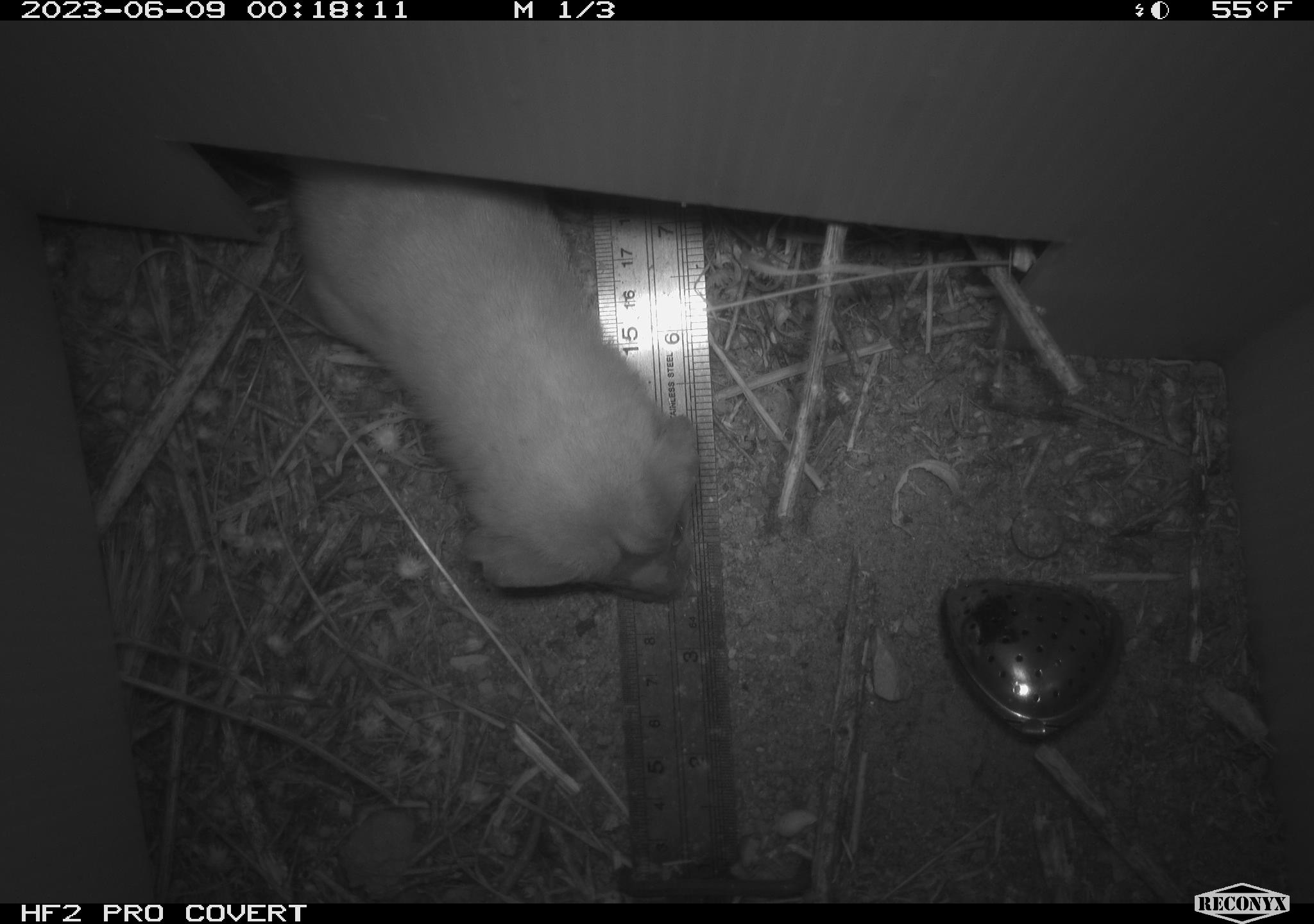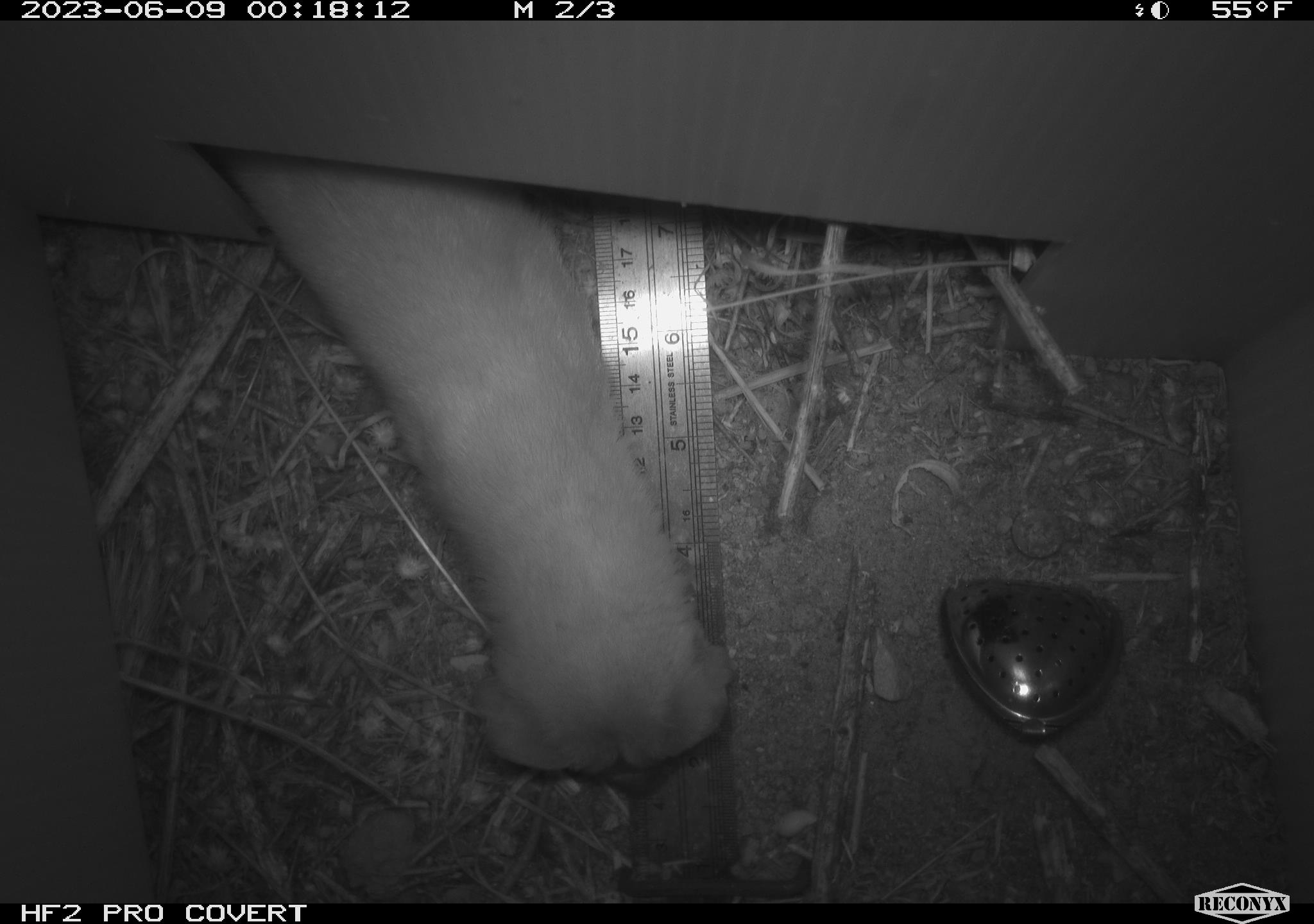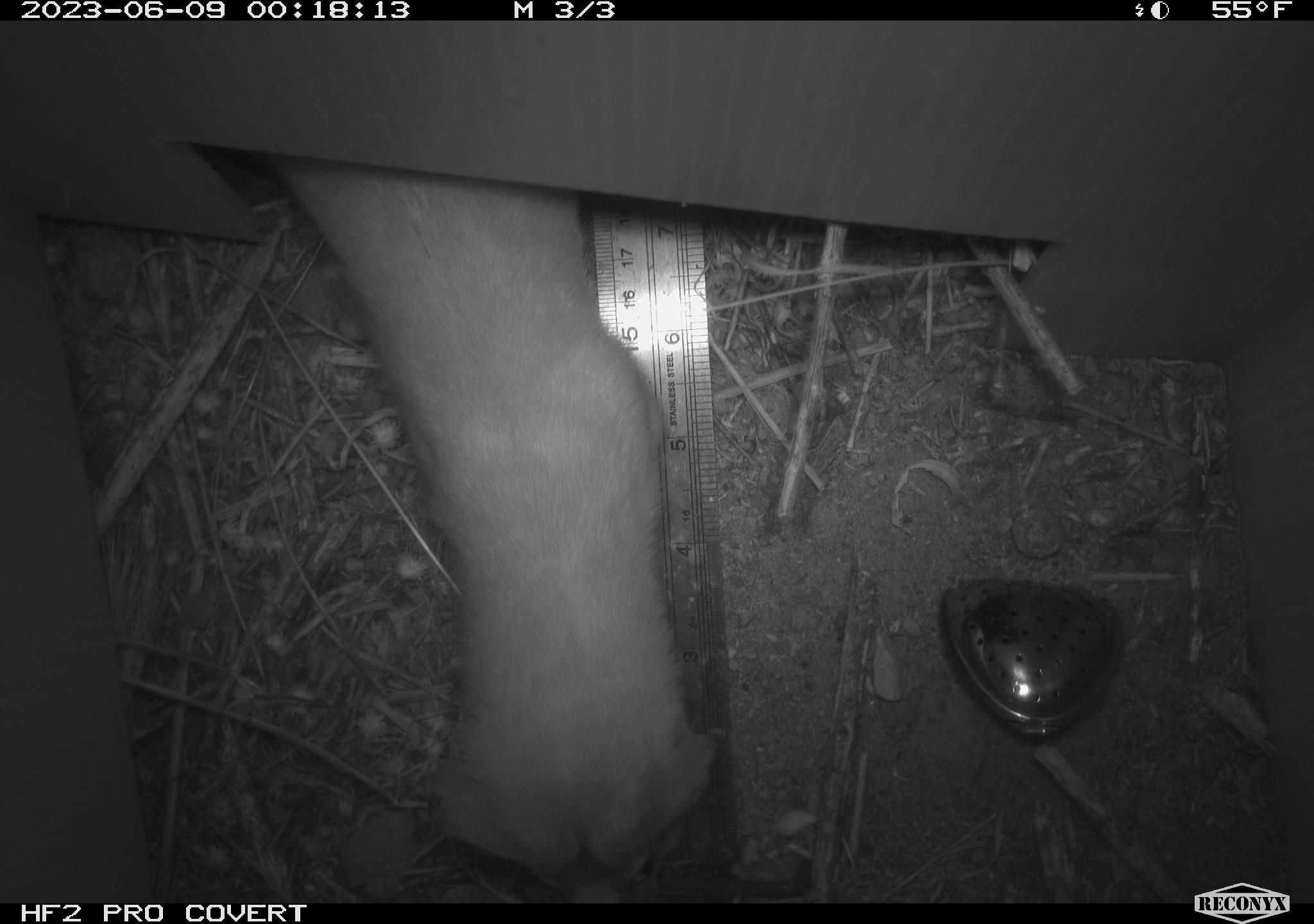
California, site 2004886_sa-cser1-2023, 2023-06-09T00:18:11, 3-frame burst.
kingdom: Animalia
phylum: Chordata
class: Mammalia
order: Carnivora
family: Mustelidae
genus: Neogale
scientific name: Neogale frenata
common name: long-tailed weasel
Long-tailed weasel (Neogale frenata).